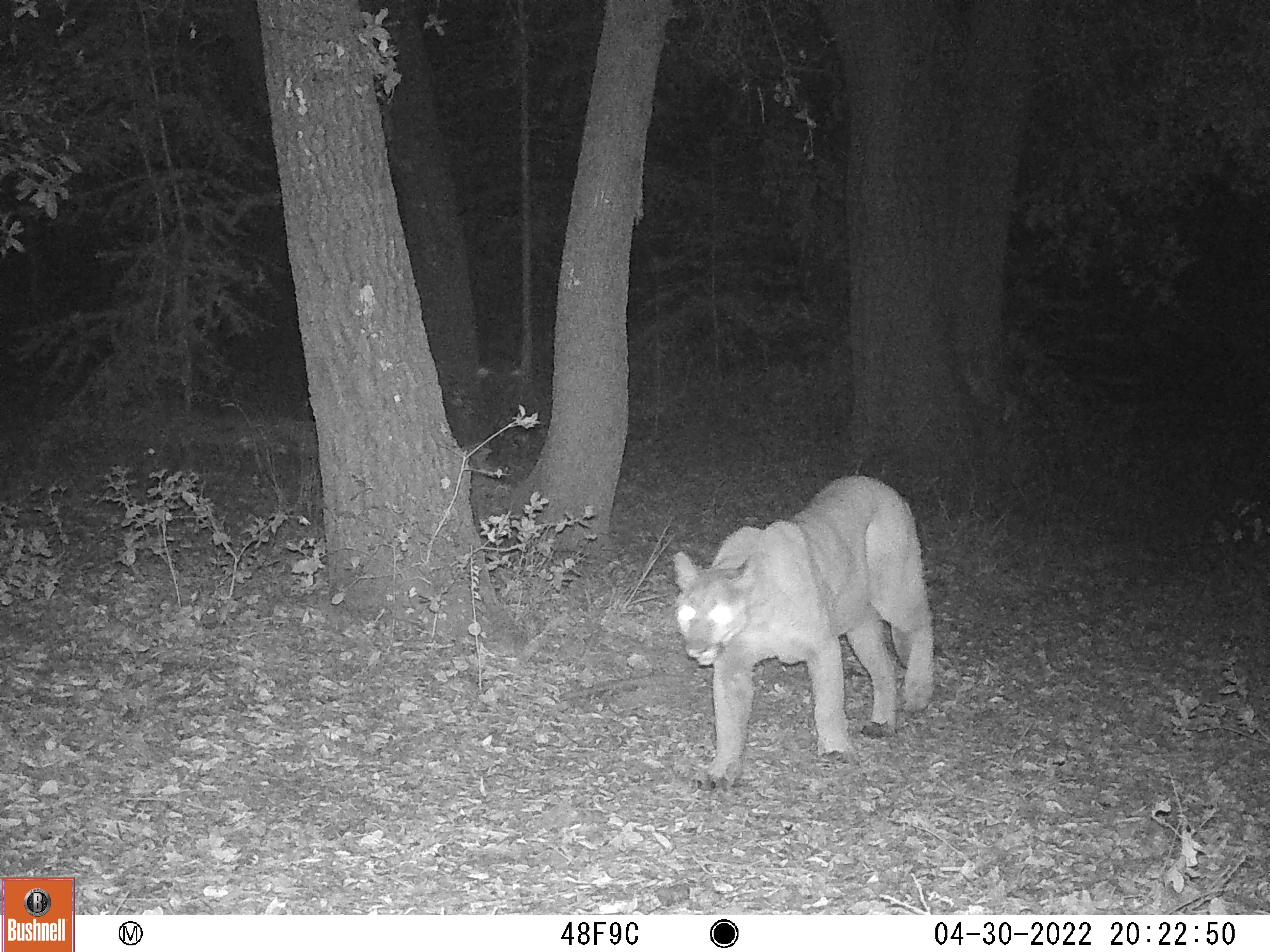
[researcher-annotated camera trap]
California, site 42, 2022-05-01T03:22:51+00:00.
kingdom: Animalia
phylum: Chordata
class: Mammalia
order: Carnivora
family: Felidae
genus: Puma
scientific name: Puma concolor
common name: puma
Puma (Puma concolor).